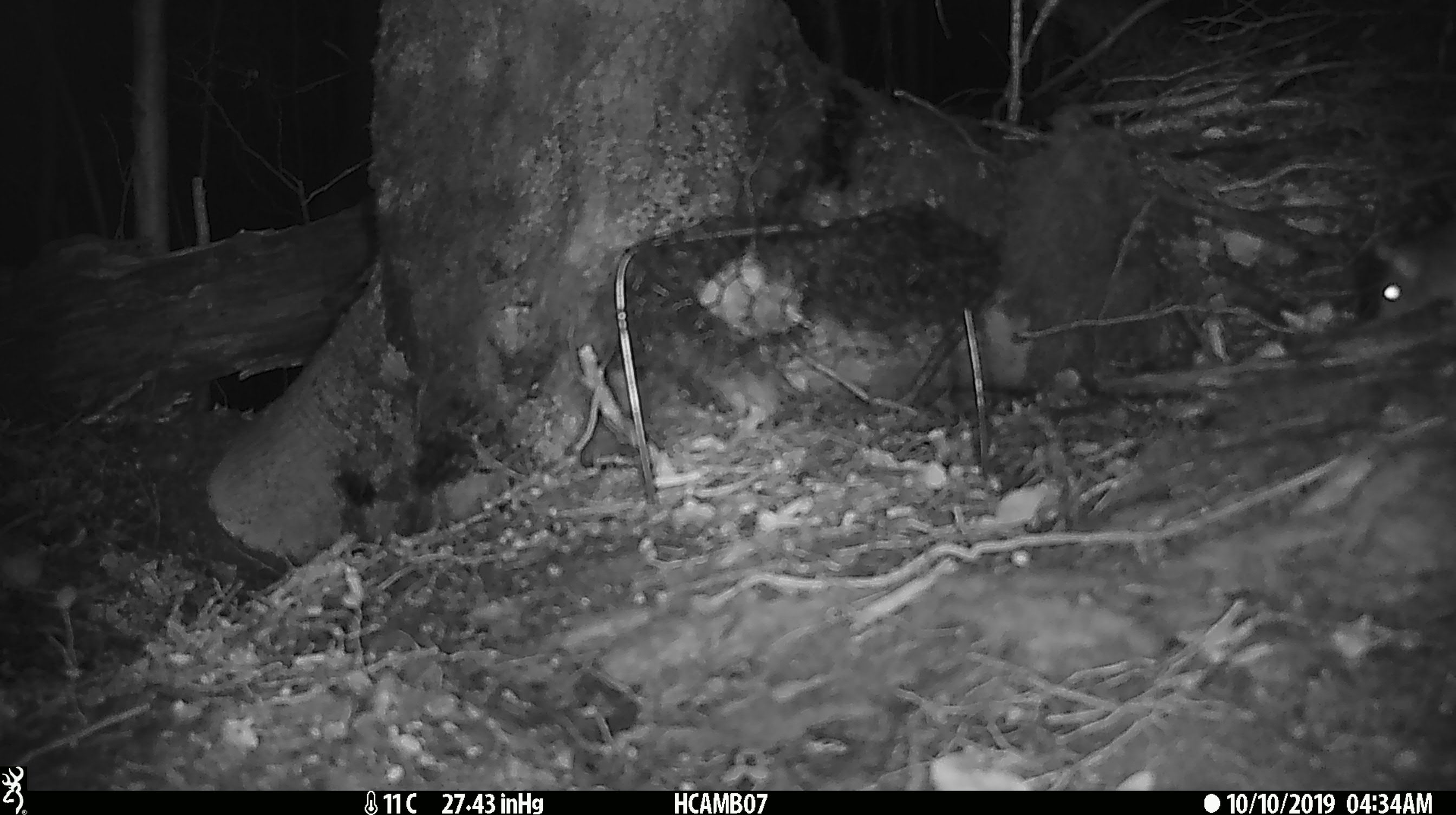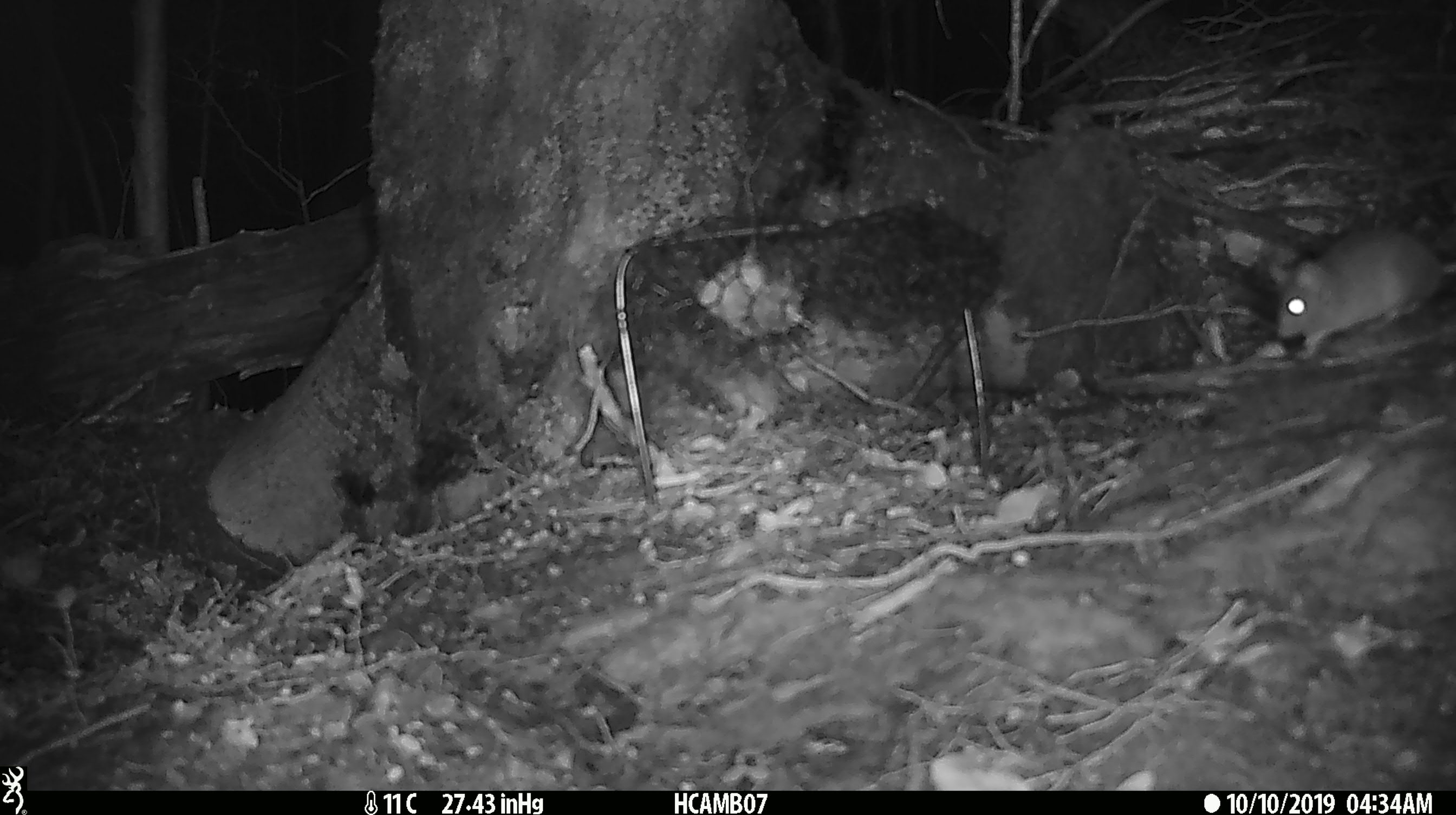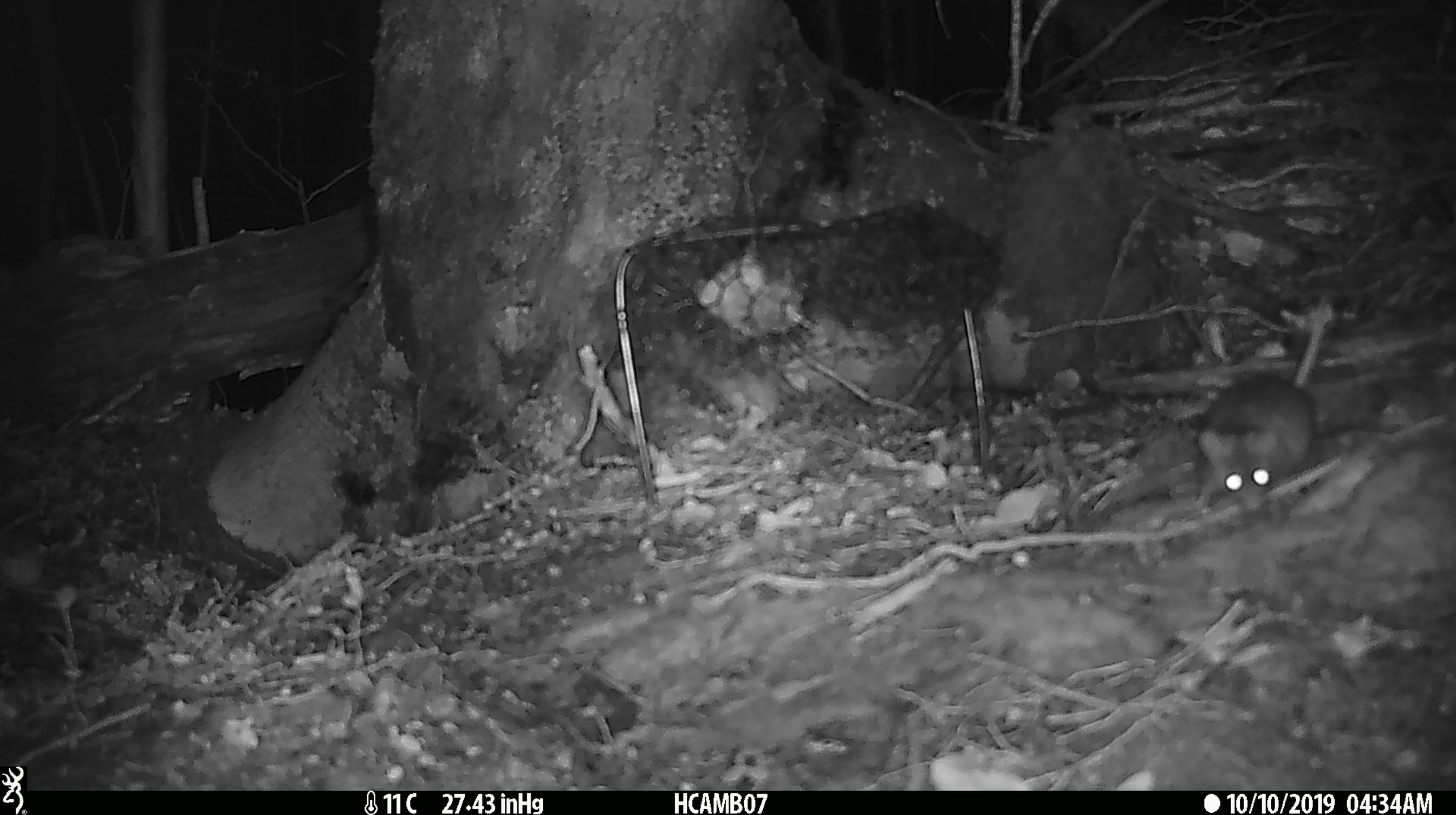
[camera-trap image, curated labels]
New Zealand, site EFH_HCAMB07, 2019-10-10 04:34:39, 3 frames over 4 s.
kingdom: Animalia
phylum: Chordata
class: Mammalia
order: Rodentia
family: Muridae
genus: Mus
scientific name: Mus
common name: mouse